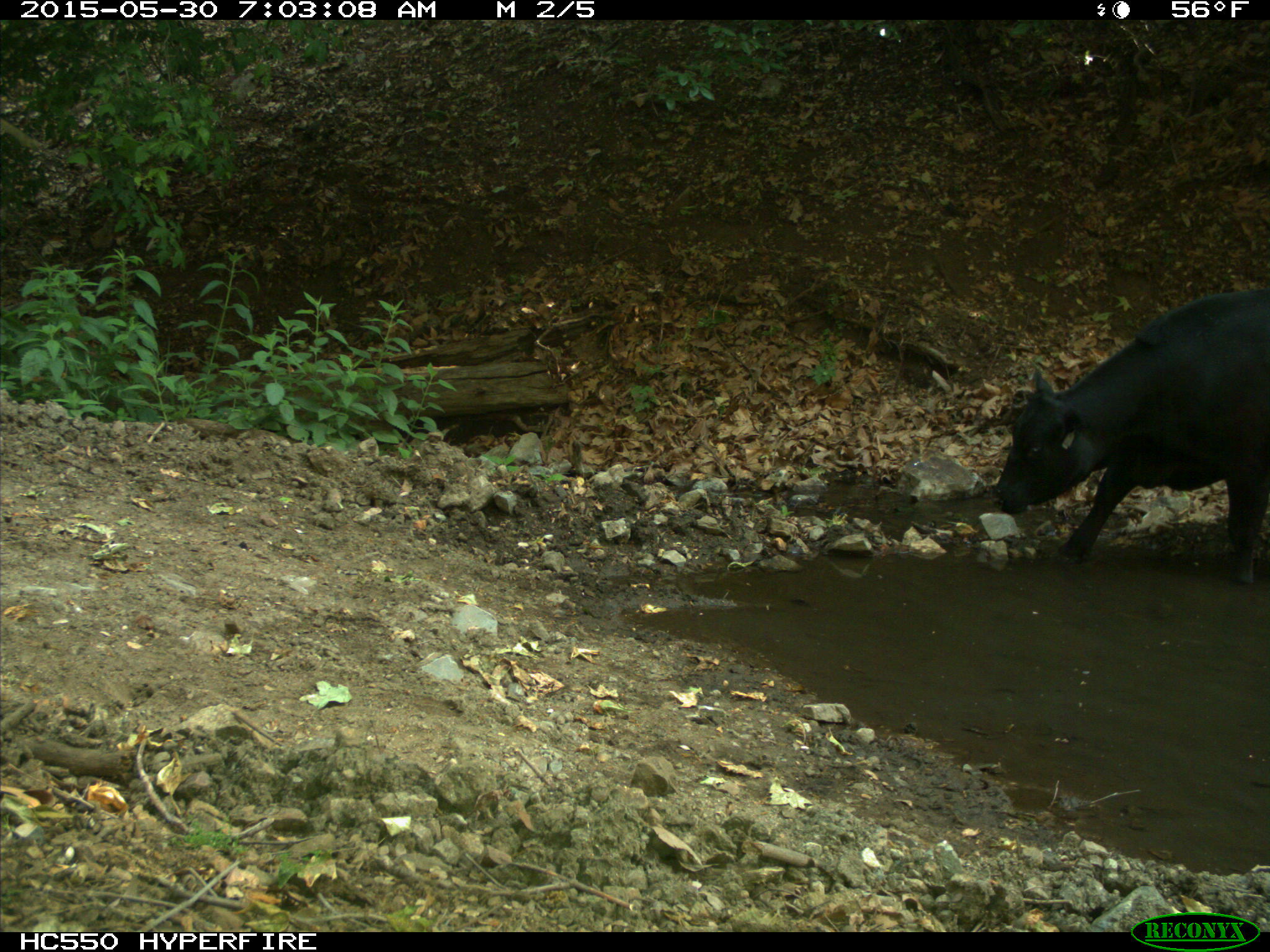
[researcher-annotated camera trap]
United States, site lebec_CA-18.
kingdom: Animalia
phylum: Chordata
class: Mammalia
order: Artiodactyla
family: Bovidae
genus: Bos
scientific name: Bos taurus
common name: domestic cow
Bos taurus (domestic cow).